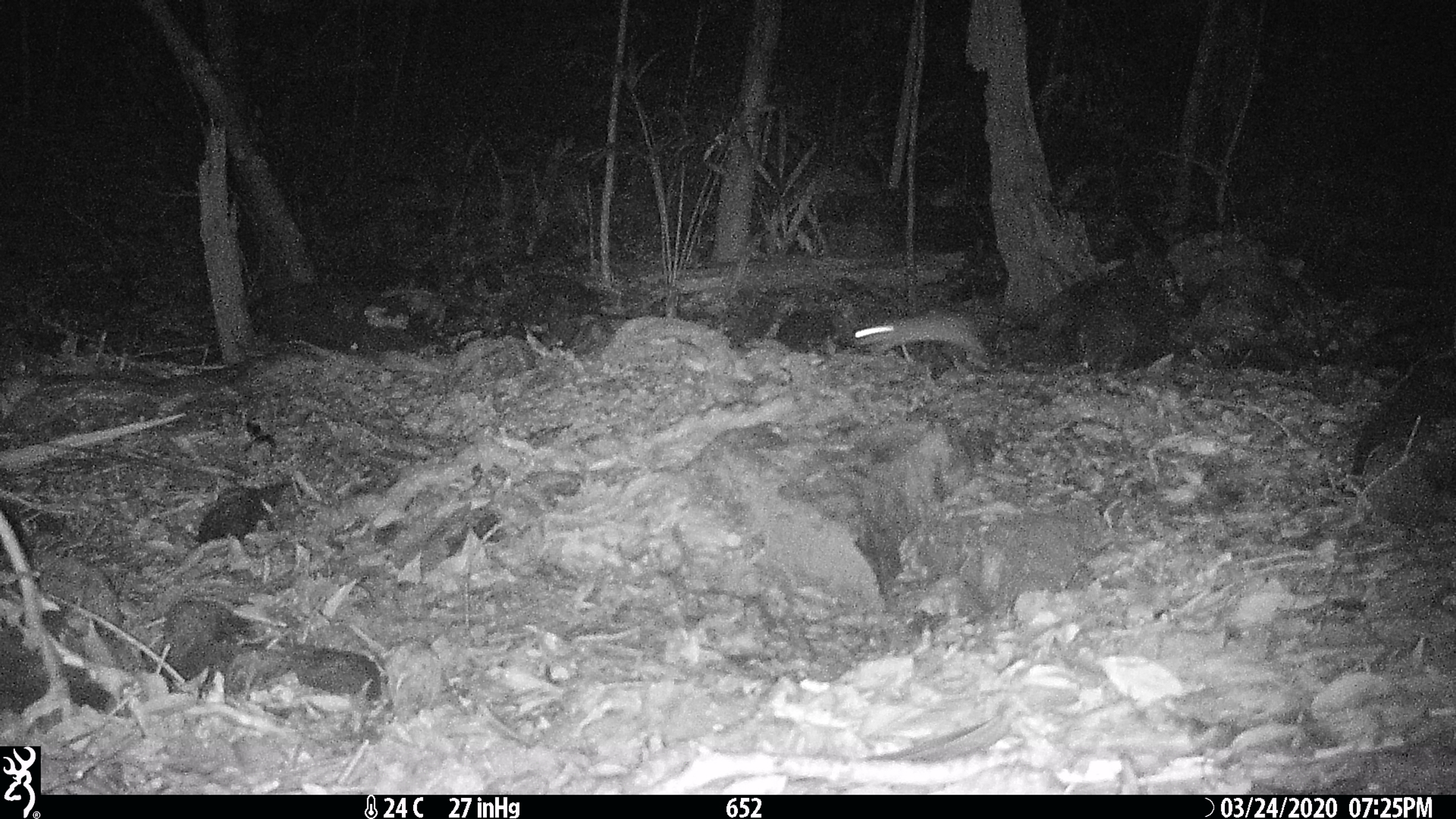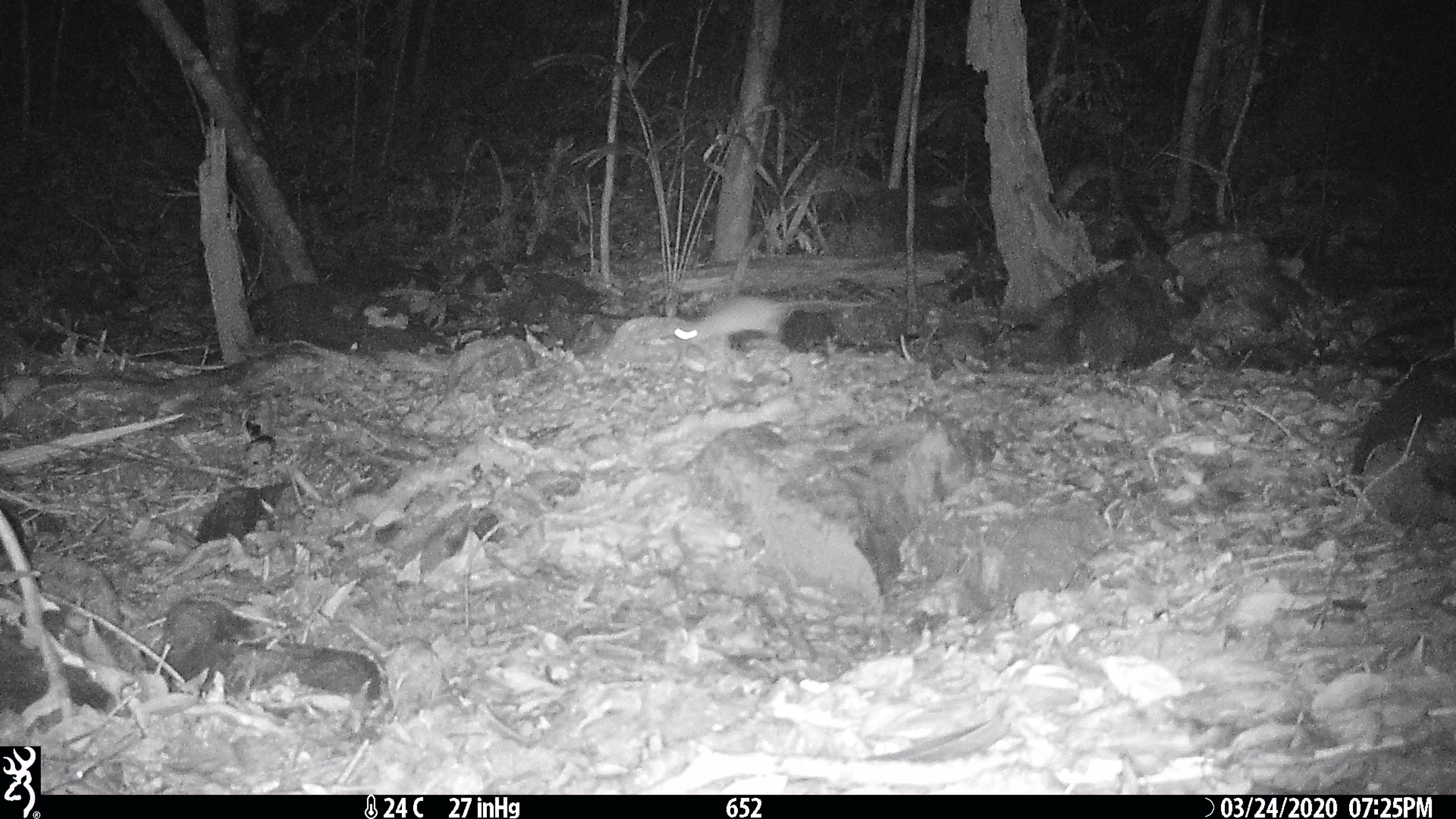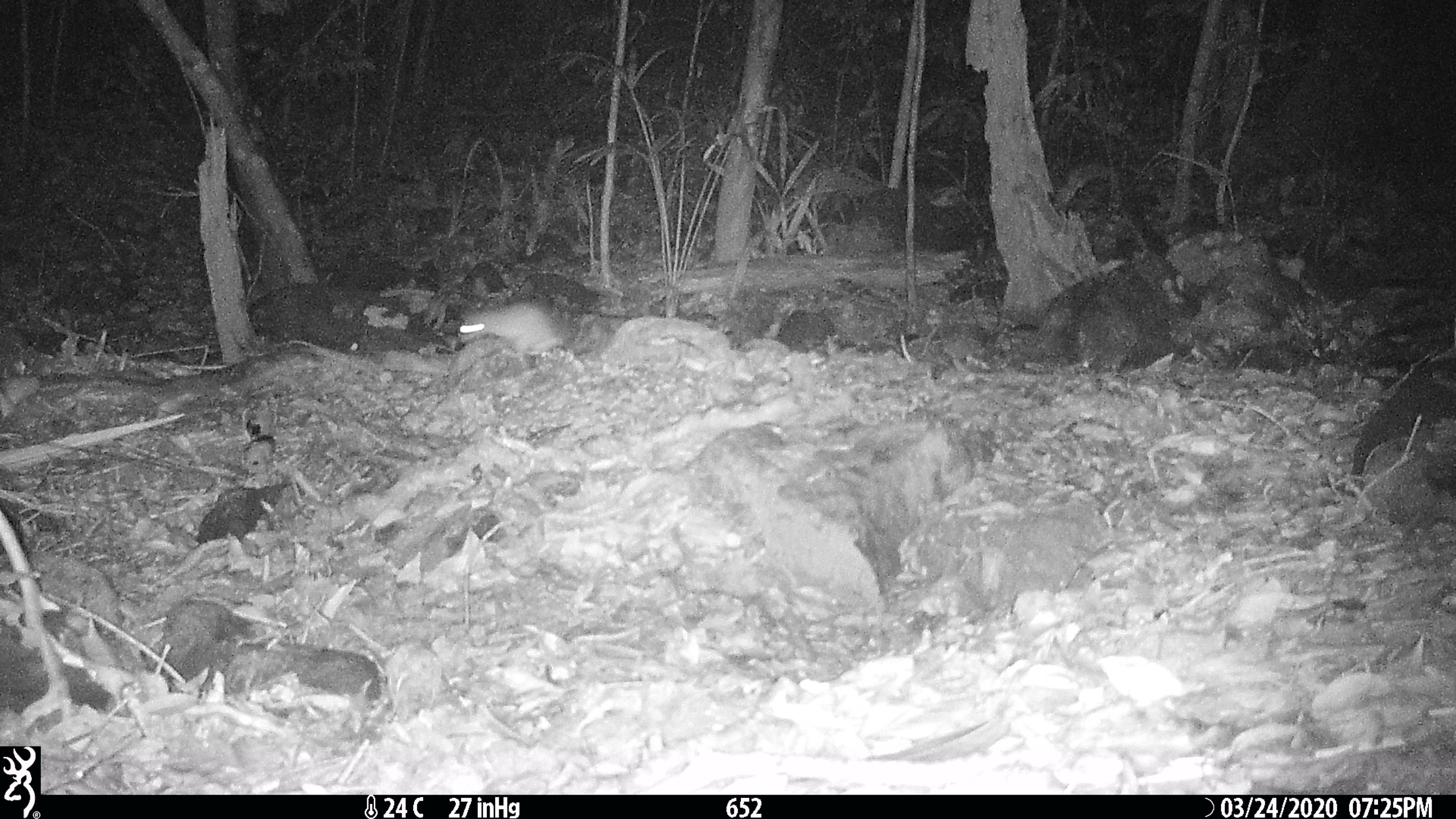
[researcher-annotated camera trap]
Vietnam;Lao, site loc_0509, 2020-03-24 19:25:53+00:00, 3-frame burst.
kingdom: Animalia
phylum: Chordata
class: Mammalia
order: Rodentia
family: Muridae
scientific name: Muridae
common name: old-world mice and rats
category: unidentified murid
Unidentified murid (old-world mice and rats) (Muridae). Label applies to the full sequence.